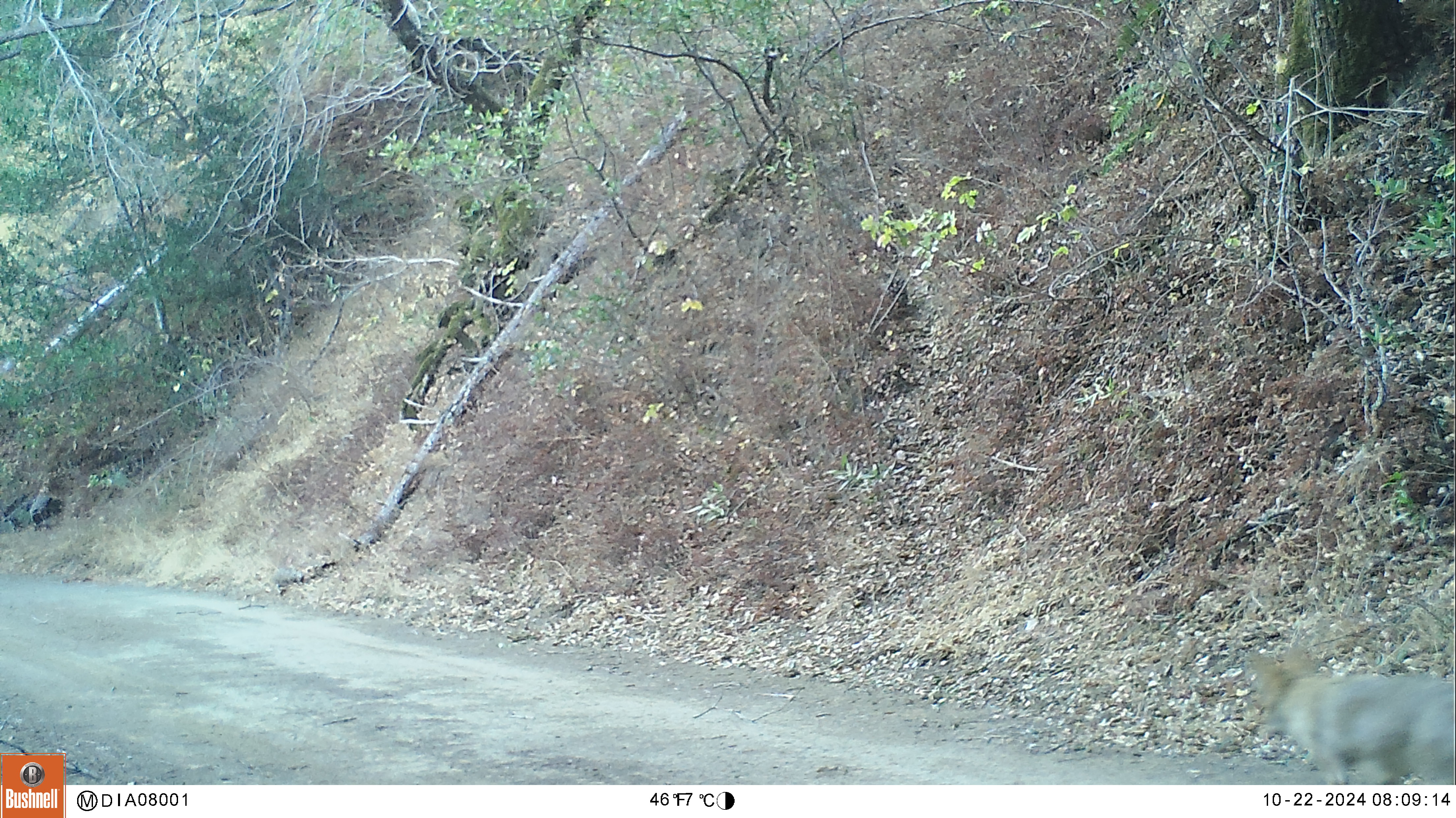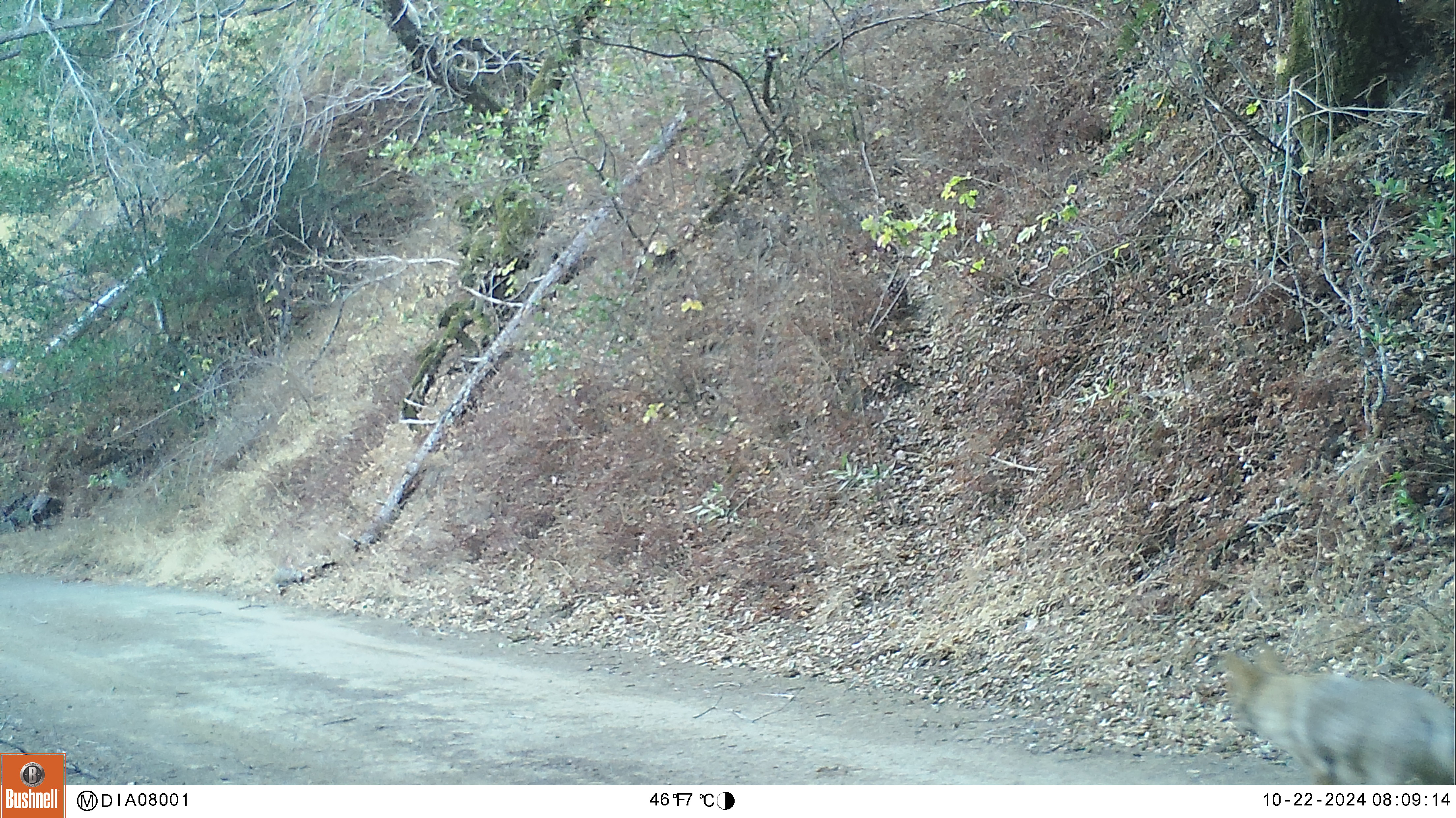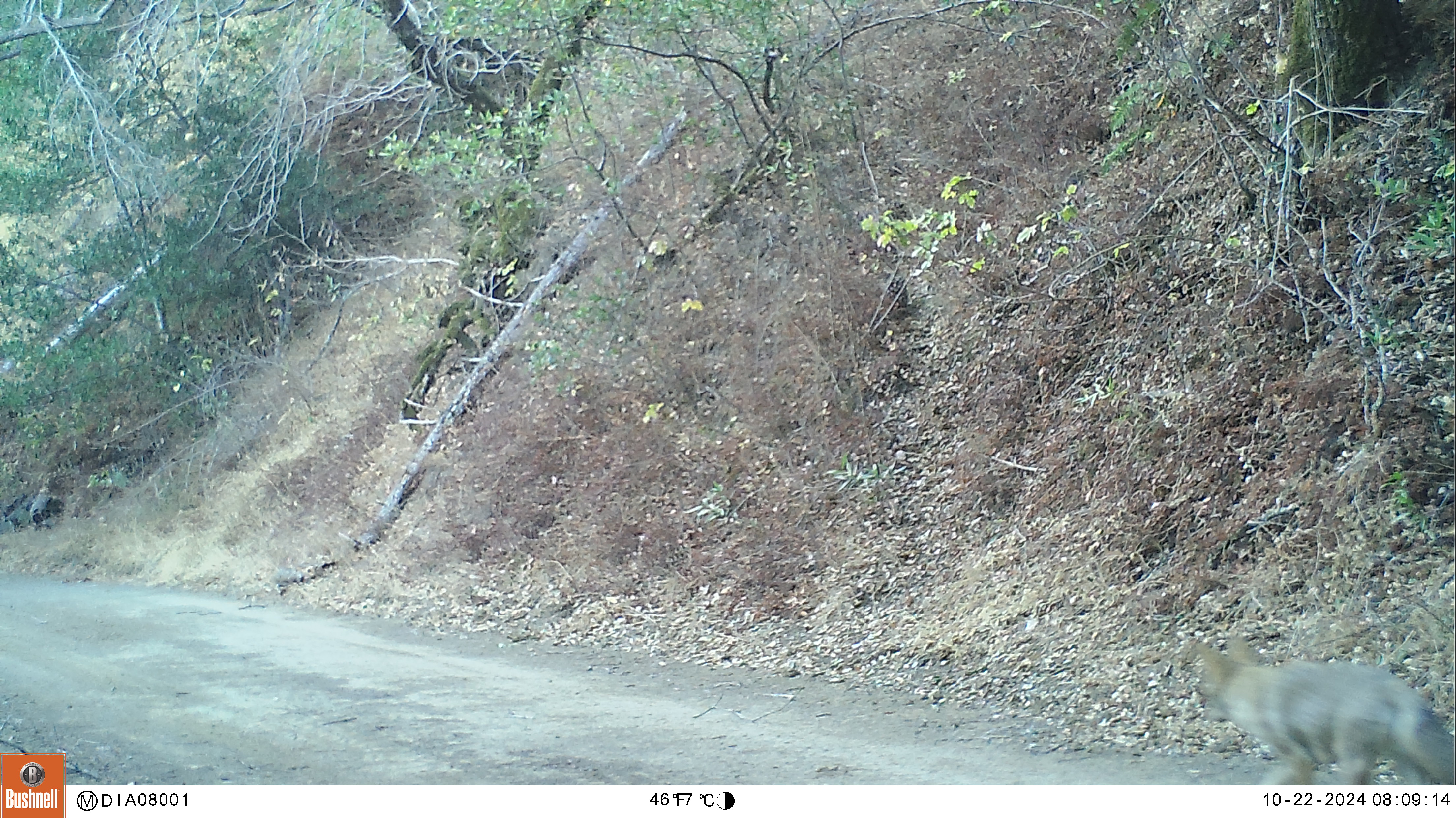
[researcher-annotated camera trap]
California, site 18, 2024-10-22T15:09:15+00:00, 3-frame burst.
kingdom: Animalia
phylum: Chordata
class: Mammalia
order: Carnivora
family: Canidae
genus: Canis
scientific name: Canis latrans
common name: coyote